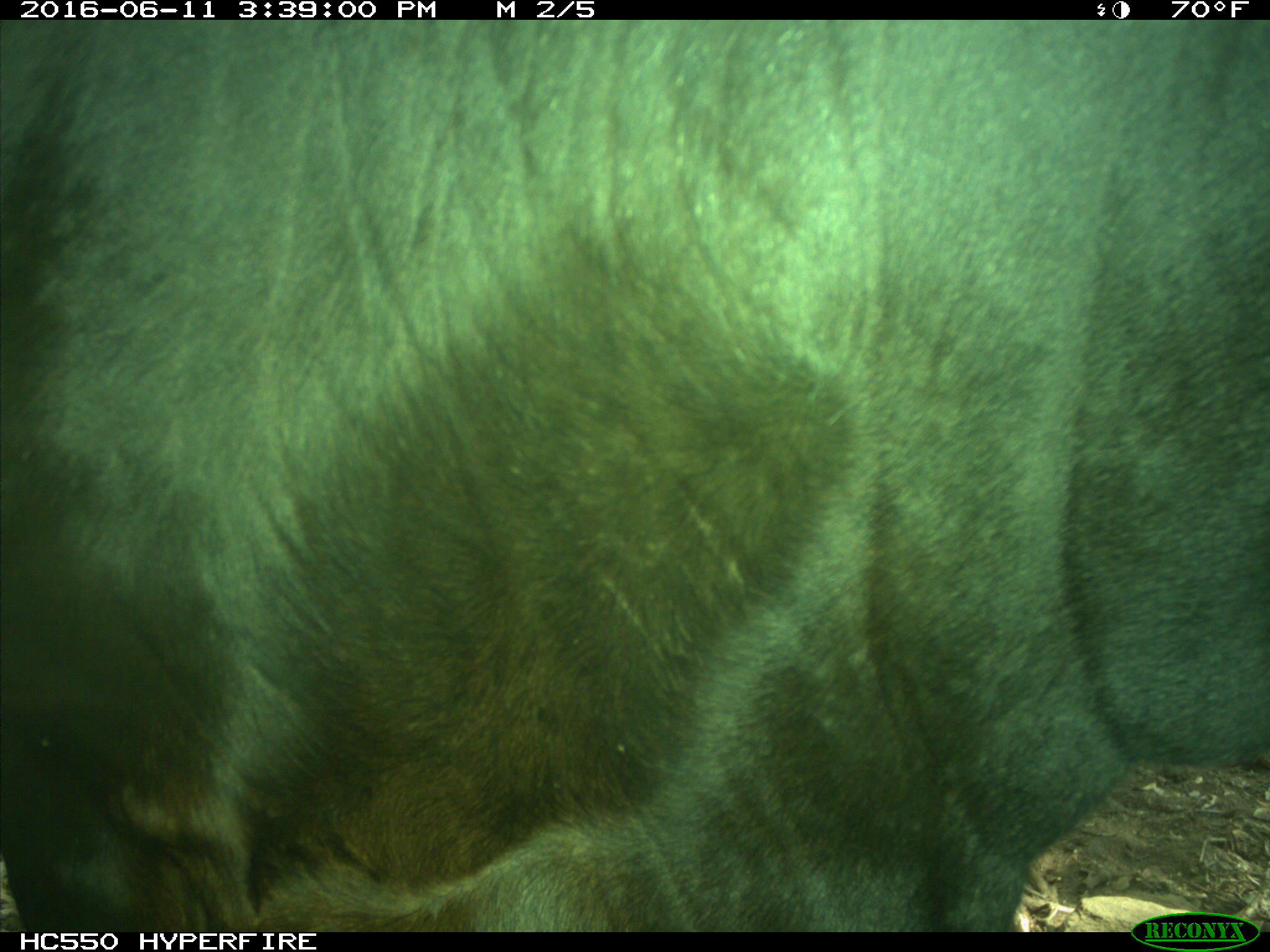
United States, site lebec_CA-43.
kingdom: Animalia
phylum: Chordata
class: Mammalia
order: Artiodactyla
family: Bovidae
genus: Bos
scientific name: Bos taurus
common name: domestic cow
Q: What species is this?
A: Bos taurus (domestic cow).